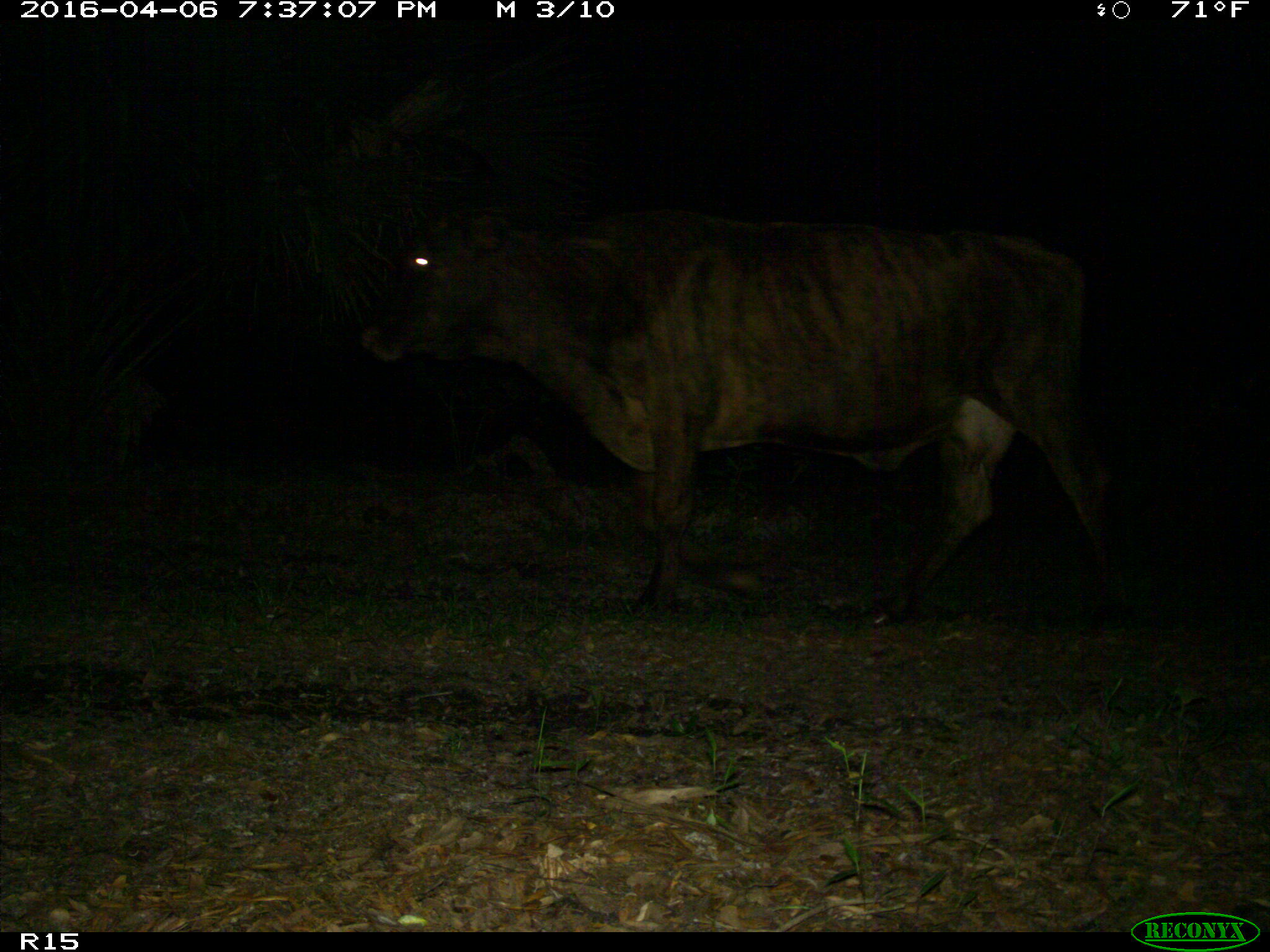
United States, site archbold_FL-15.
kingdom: Animalia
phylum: Chordata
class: Mammalia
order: Artiodactyla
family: Bovidae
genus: Bos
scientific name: Bos taurus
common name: domestic cow